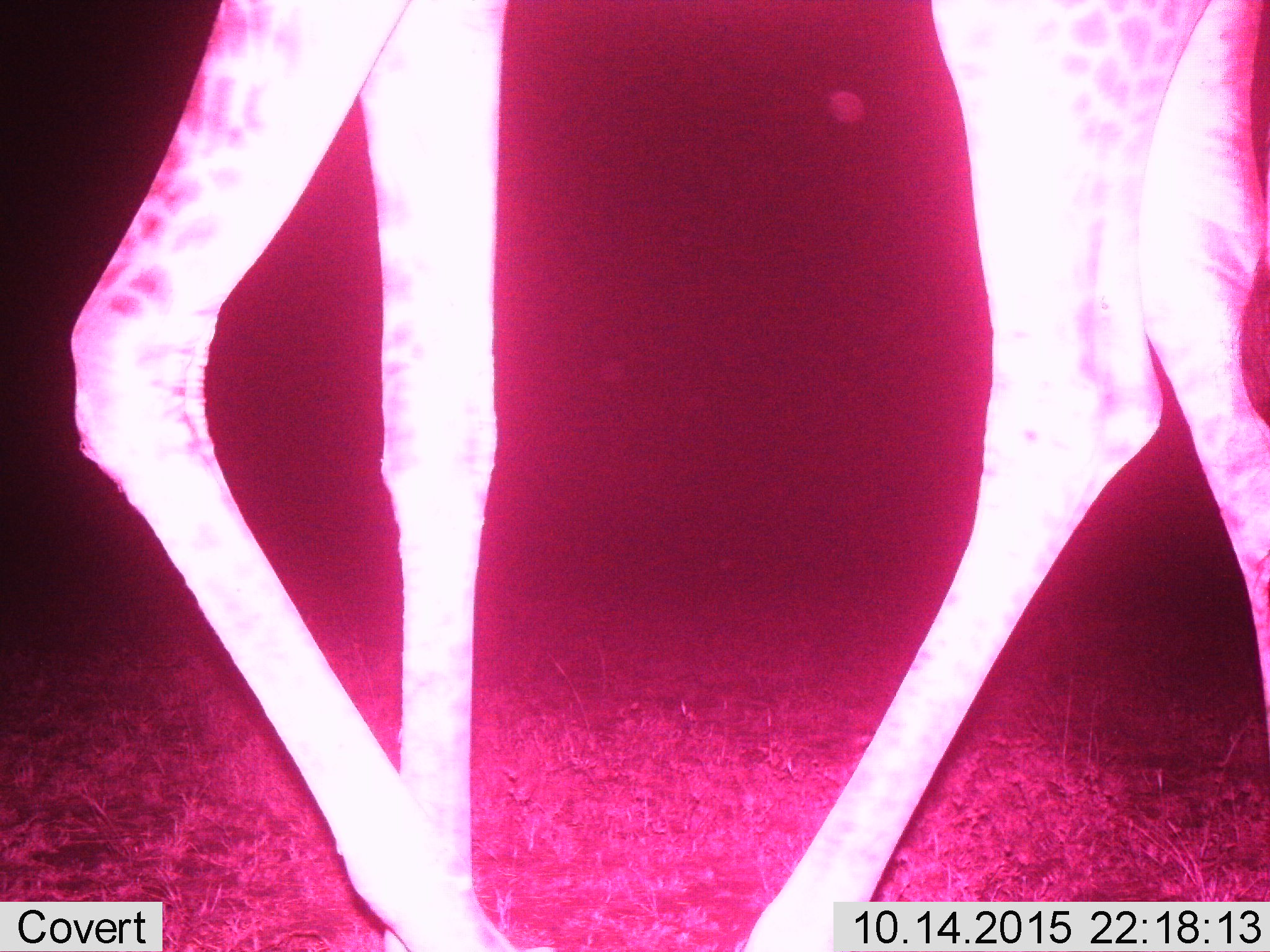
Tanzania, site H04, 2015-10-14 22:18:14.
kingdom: Animalia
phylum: Chordata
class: Mammalia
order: Artiodactyla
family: Giraffidae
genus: Giraffa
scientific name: Giraffa camelopardalis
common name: giraffe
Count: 1.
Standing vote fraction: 18%.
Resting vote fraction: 0%.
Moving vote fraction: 100%.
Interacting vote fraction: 0%.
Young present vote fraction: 0%.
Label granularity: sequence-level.